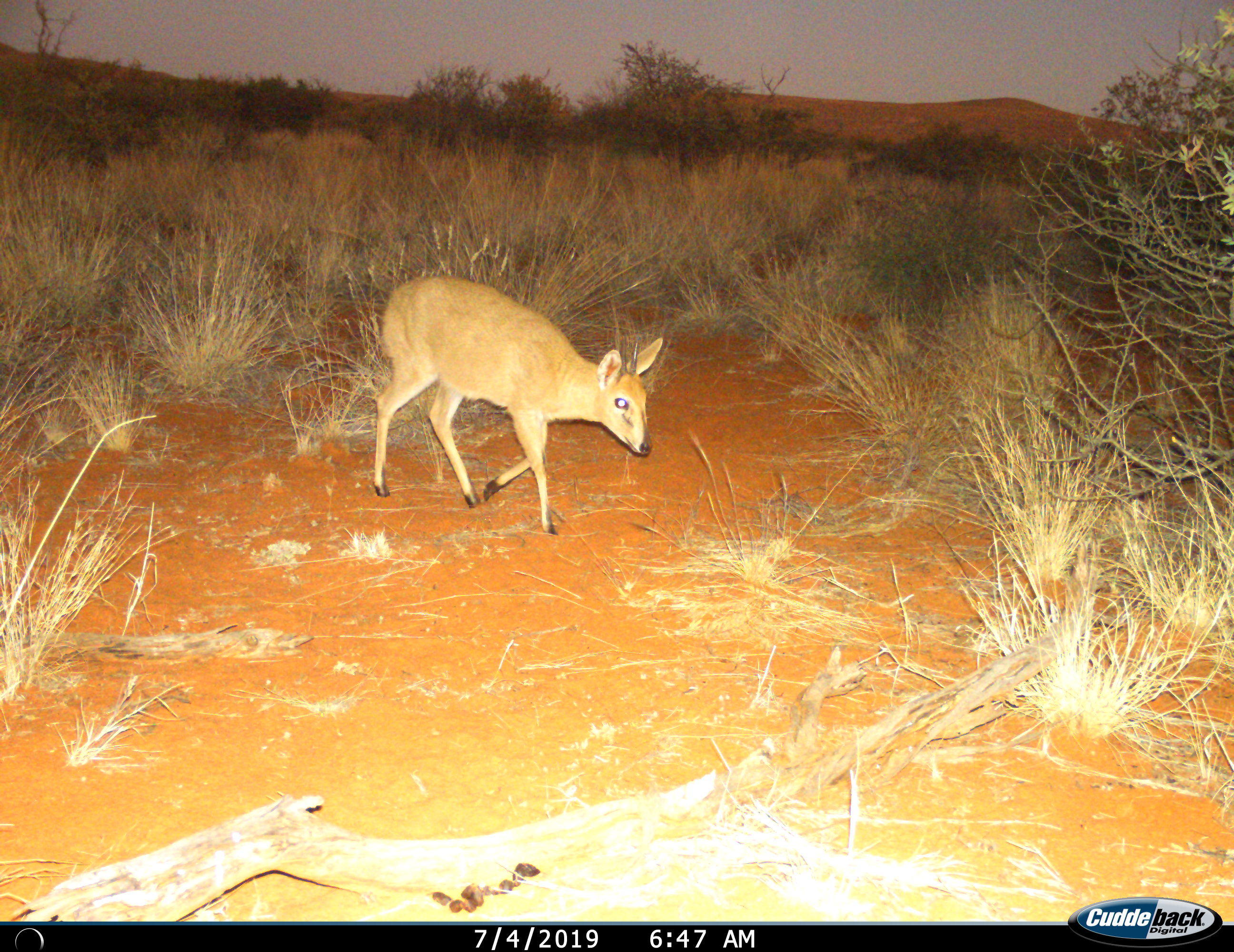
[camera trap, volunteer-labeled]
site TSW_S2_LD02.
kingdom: Animalia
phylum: Chordata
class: Mammalia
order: Artiodactyla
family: Bovidae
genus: Sylvicapra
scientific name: Sylvicapra grimmia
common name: common duiker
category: duikercommongrey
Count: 1.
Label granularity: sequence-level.